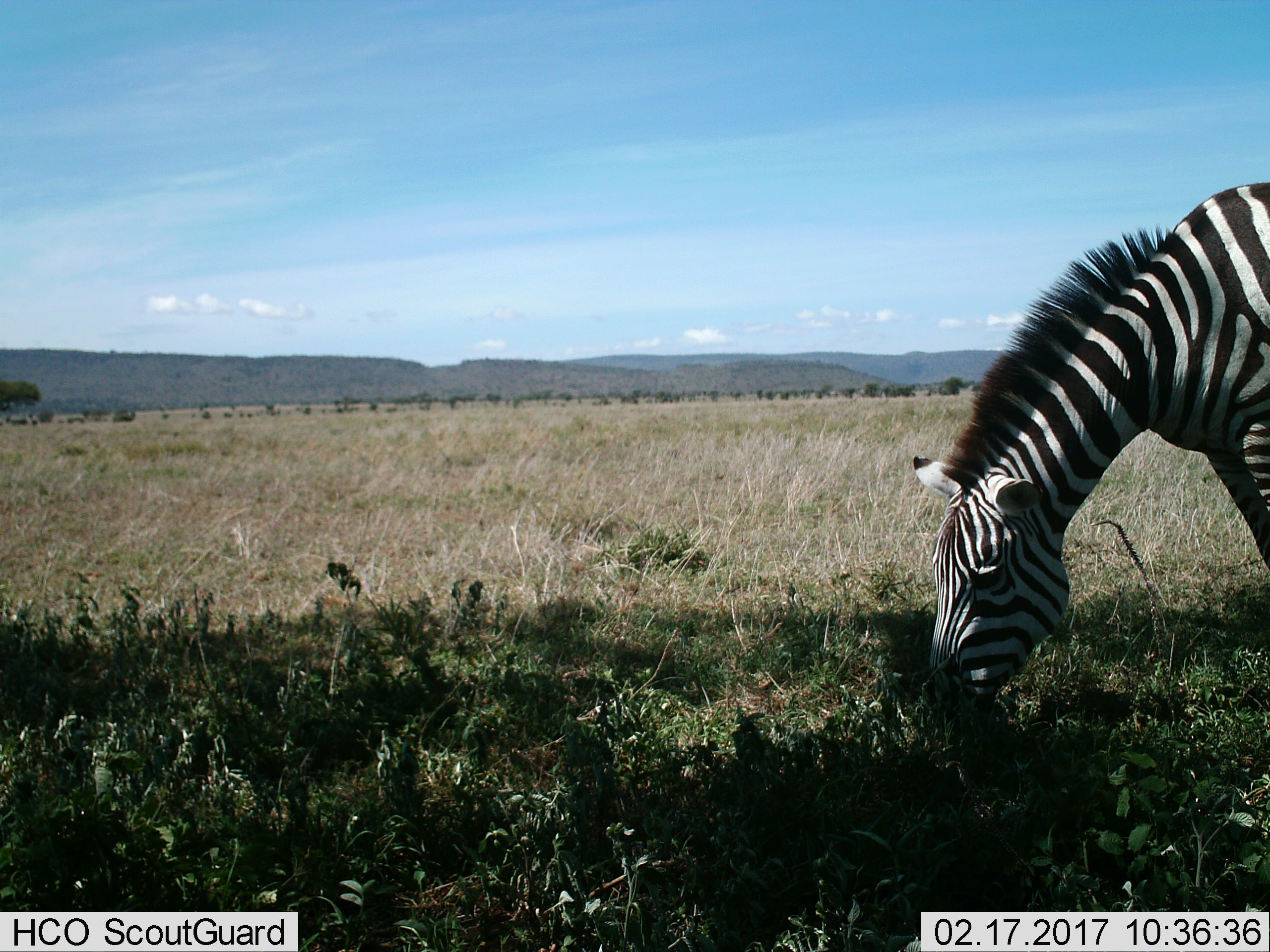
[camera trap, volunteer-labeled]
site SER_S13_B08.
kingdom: Animalia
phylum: Chordata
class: Mammalia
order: Perissodactyla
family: Equidae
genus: Equus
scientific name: Equus quagga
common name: plains zebra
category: zebraplains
Zebraplains (plains zebra) (Equus quagga), count 1. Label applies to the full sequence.